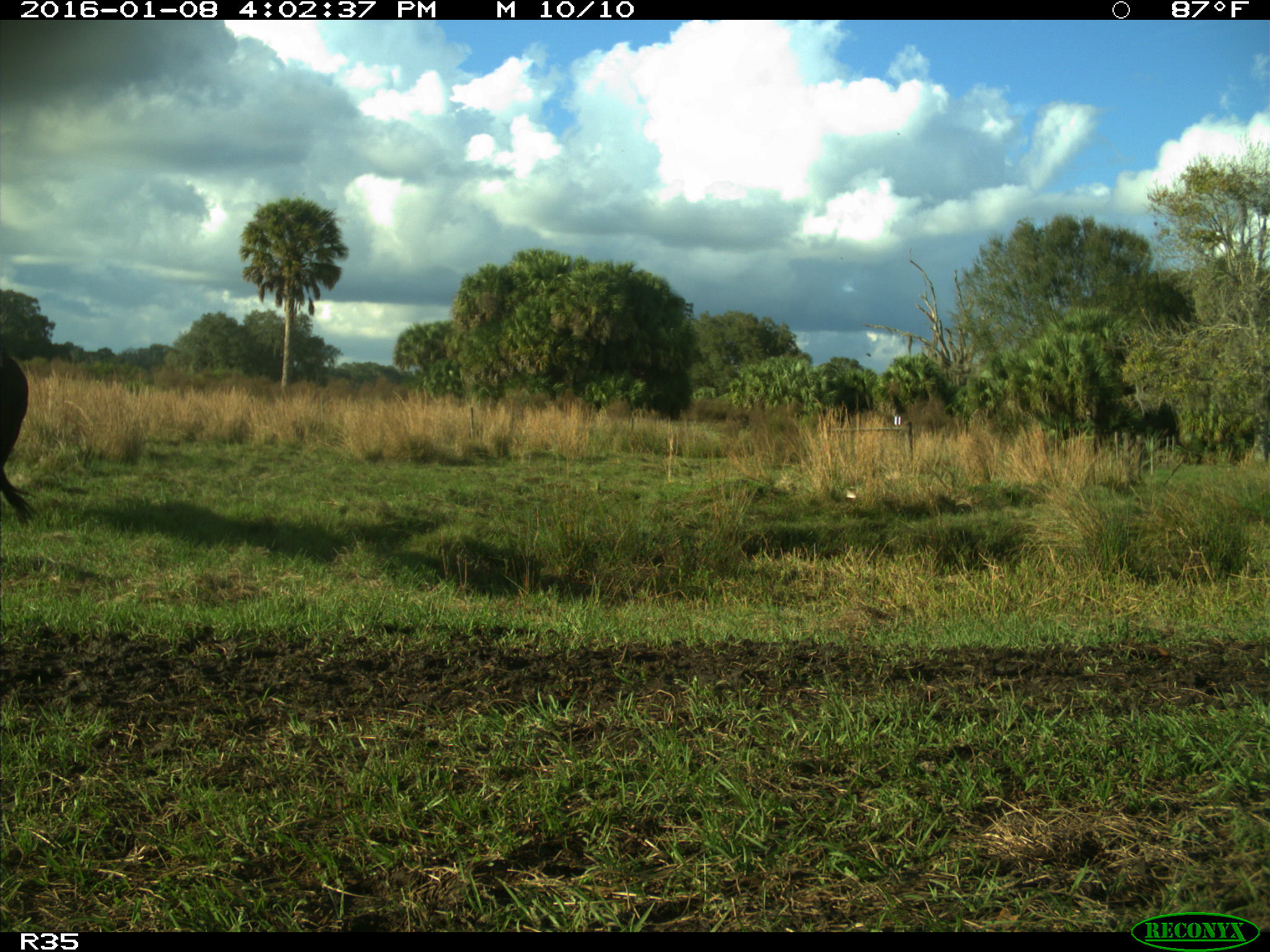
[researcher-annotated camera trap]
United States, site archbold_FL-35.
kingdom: Animalia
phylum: Chordata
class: Mammalia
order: Artiodactyla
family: Bovidae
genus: Bos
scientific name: Bos taurus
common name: domestic cow